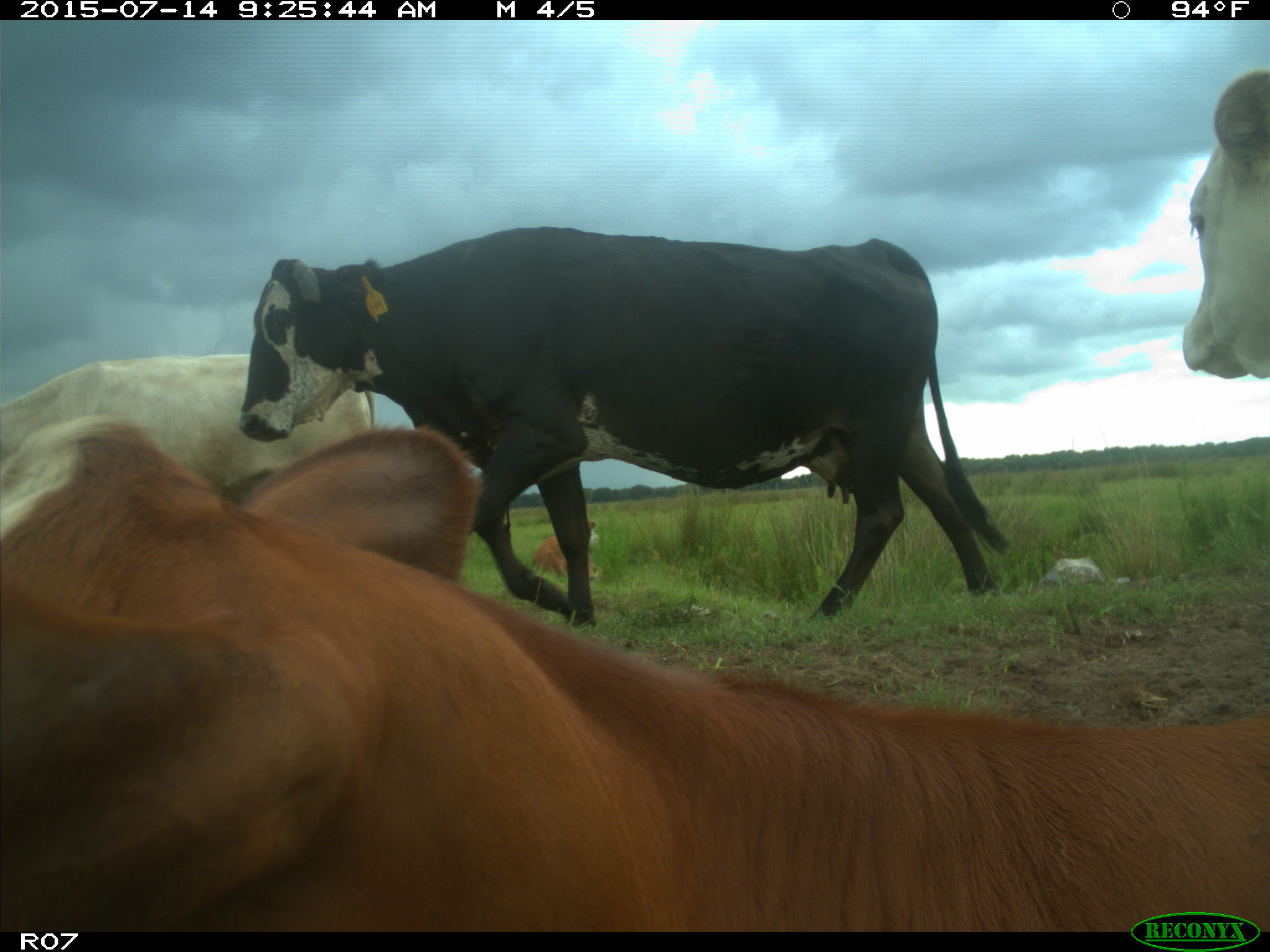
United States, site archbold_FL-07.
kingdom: Animalia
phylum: Chordata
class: Mammalia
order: Artiodactyla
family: Bovidae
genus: Bos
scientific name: Bos taurus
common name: domestic cow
Bos taurus (domestic cow).